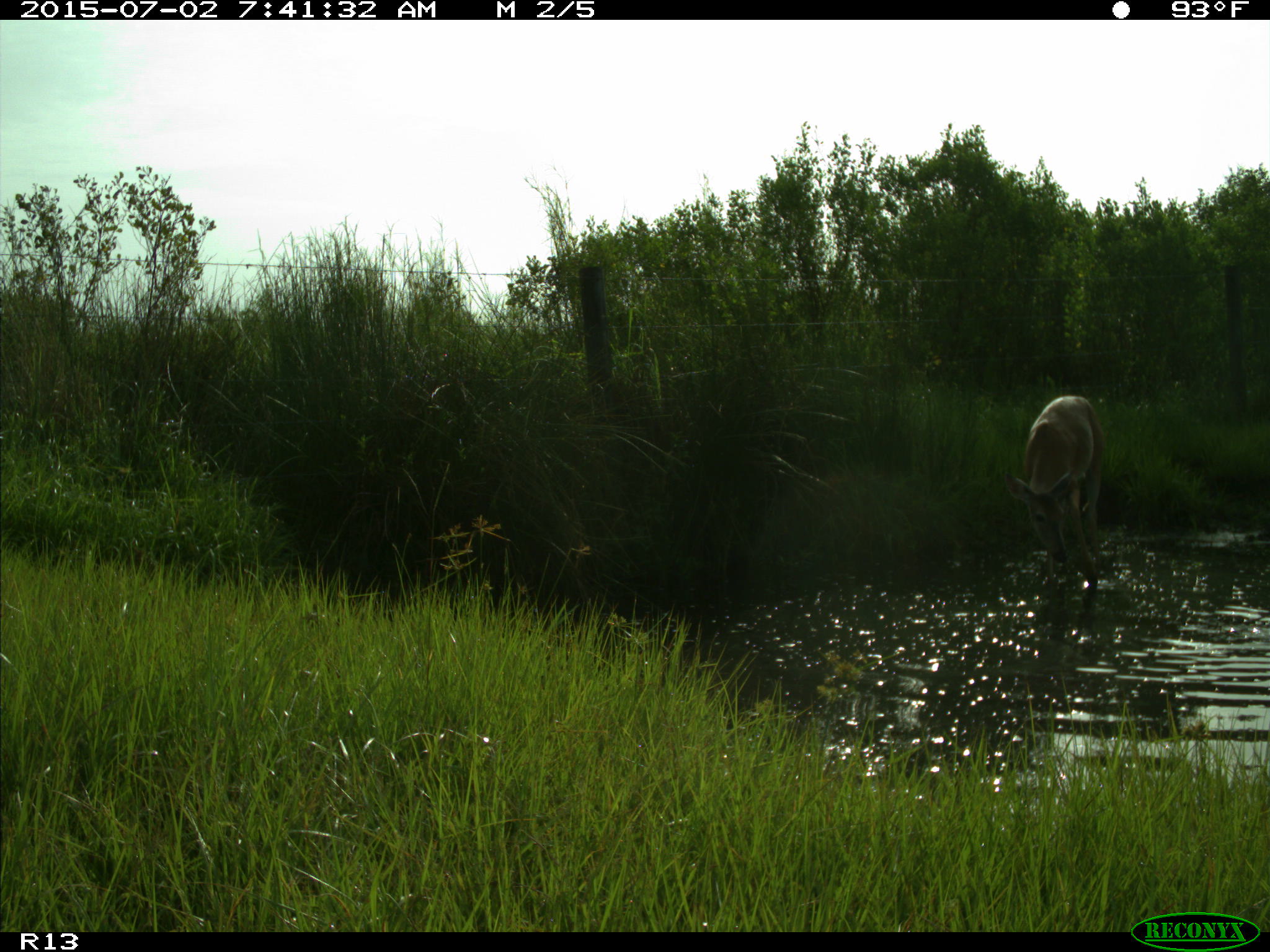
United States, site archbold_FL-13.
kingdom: Animalia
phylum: Chordata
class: Mammalia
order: Artiodactyla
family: Cervidae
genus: Odocoileus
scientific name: Odocoileus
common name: deer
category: unidentified deer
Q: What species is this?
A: Unidentified deer (deer) (Odocoileus).